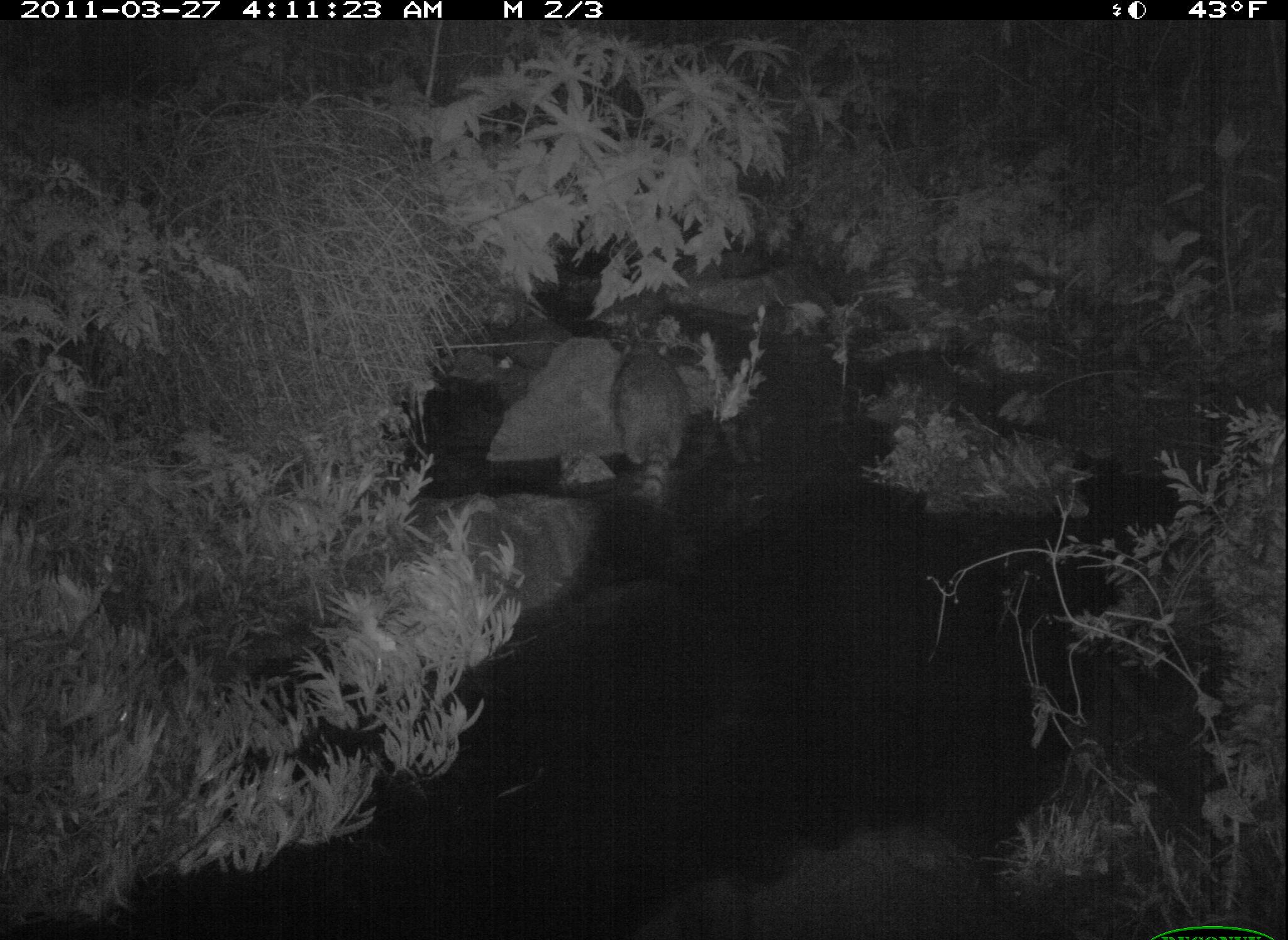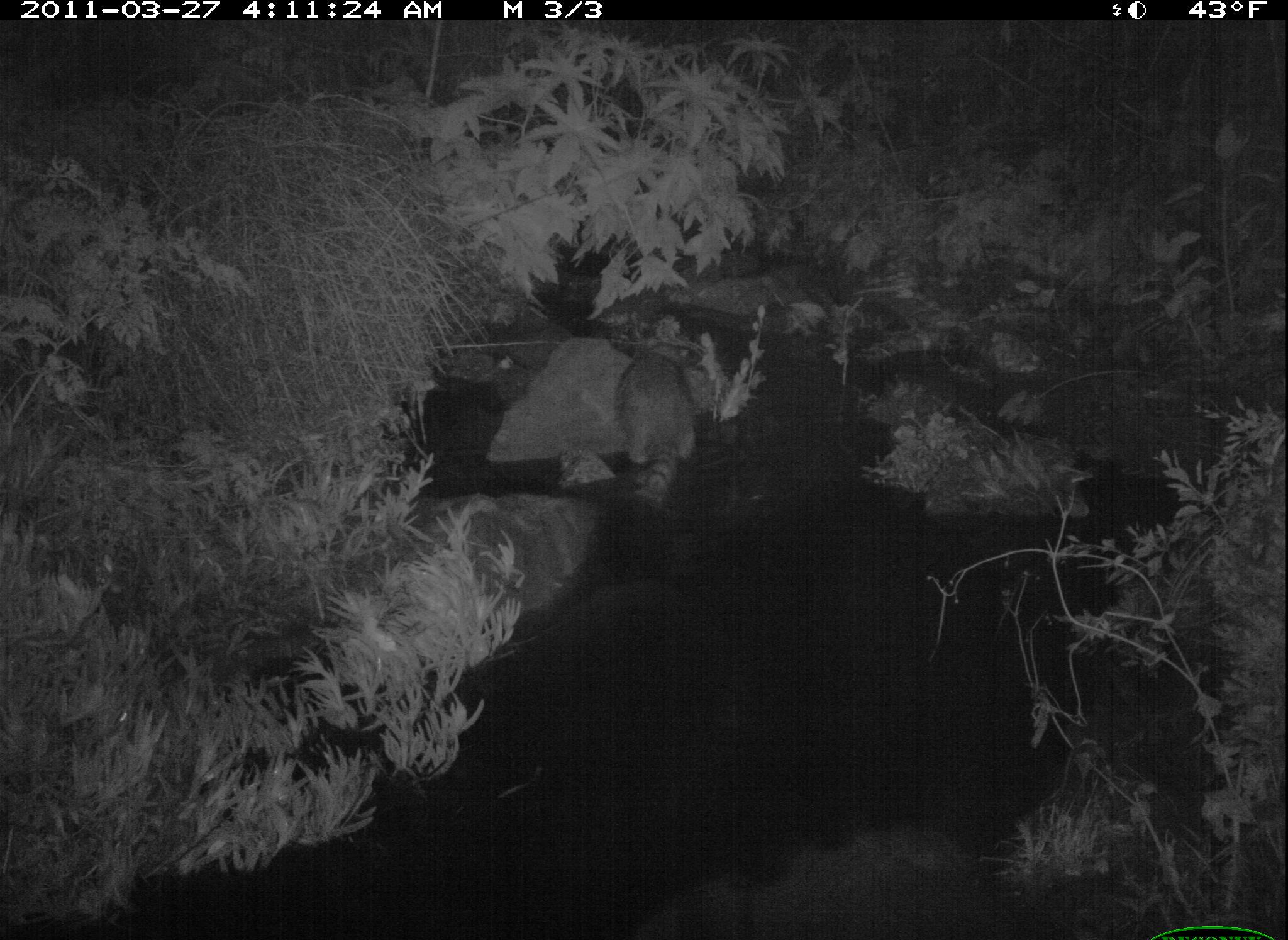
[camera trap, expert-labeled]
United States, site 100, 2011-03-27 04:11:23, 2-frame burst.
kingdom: Animalia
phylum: Chordata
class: Mammalia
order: Carnivora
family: Procyonidae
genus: Procyon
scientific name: Procyon lotor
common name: raccoon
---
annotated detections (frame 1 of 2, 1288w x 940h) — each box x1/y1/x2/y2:
raccoon: 589/309/707/527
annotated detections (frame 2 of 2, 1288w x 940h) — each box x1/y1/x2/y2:
raccoon: 609/335/713/504